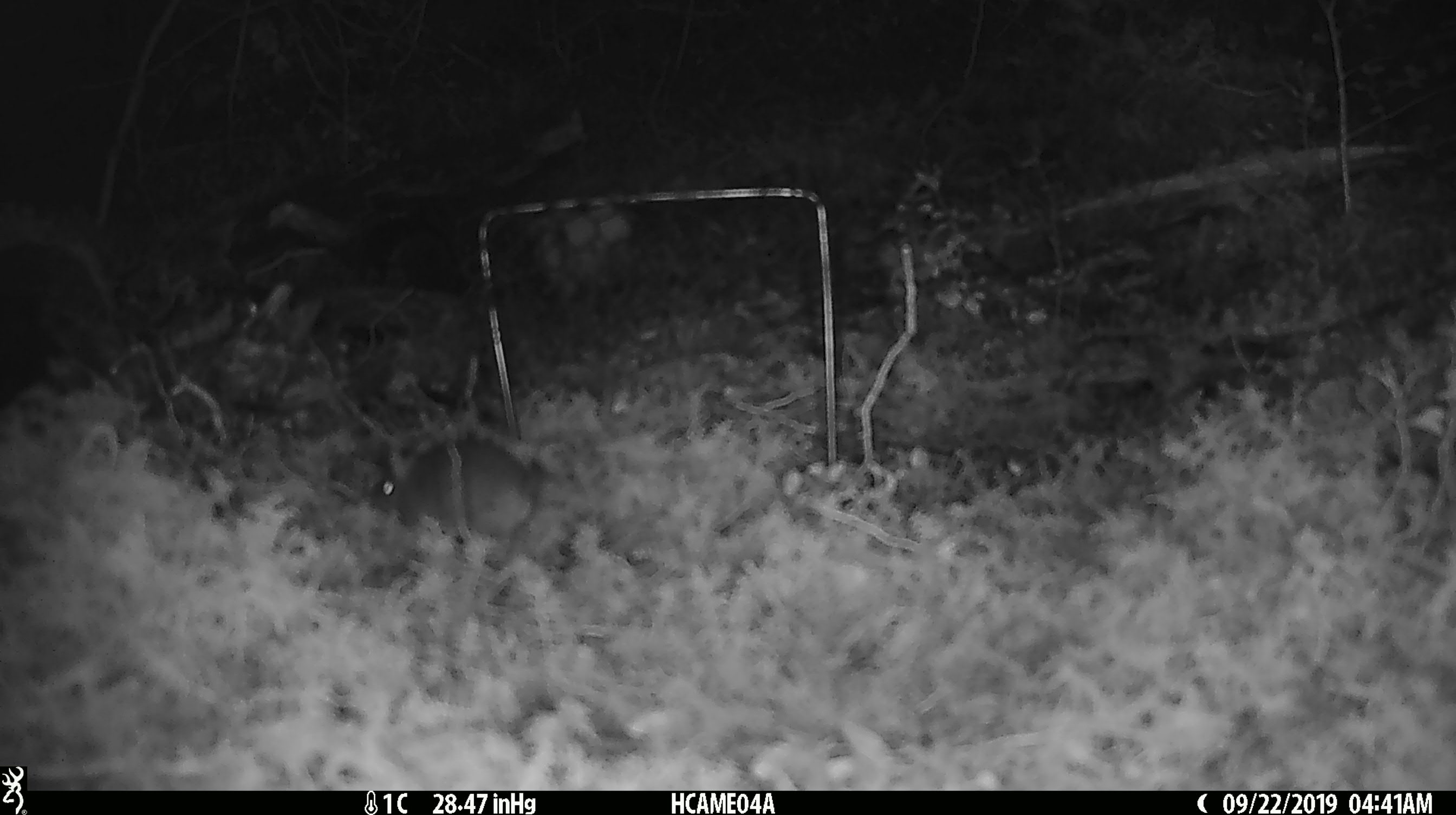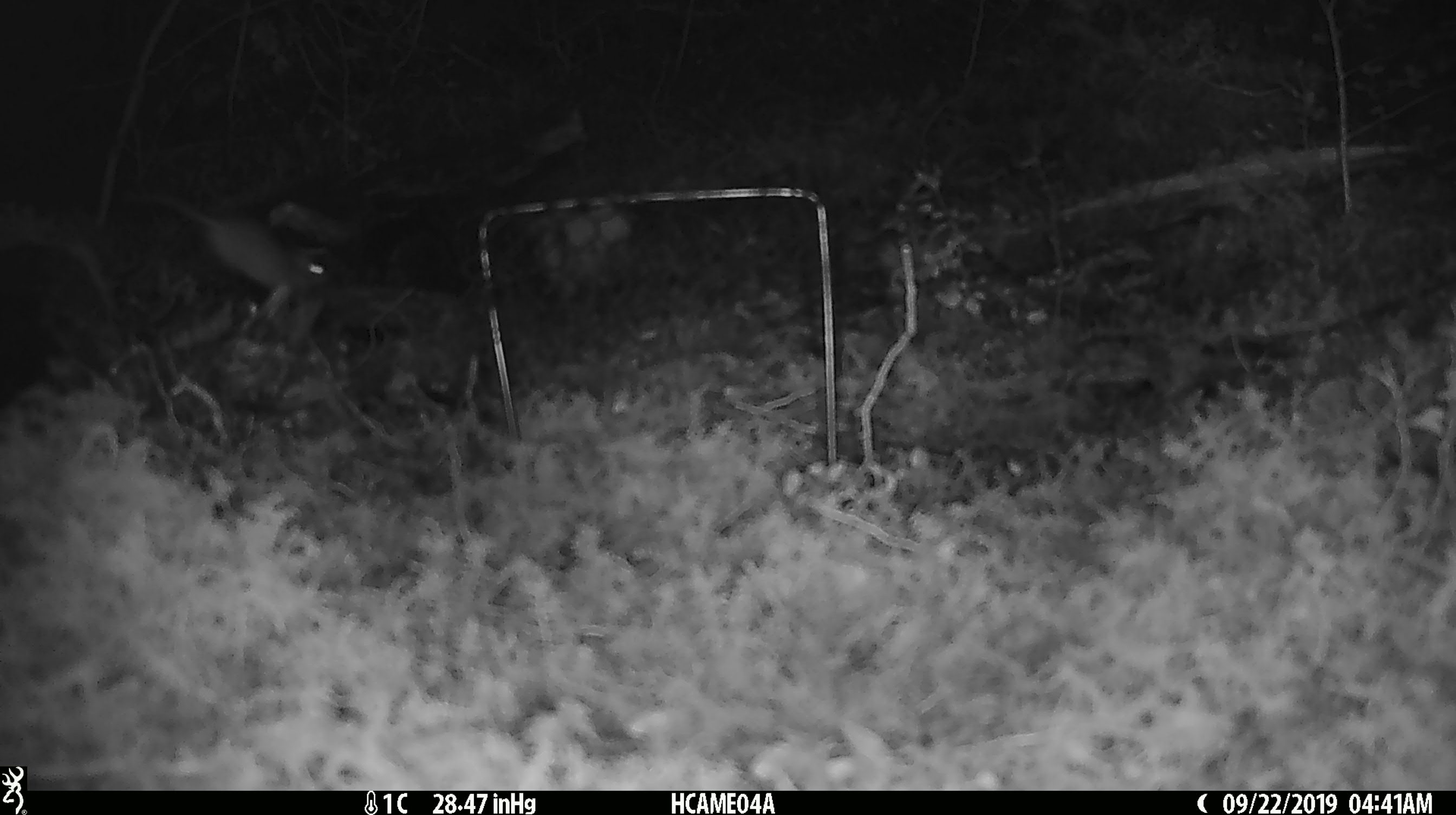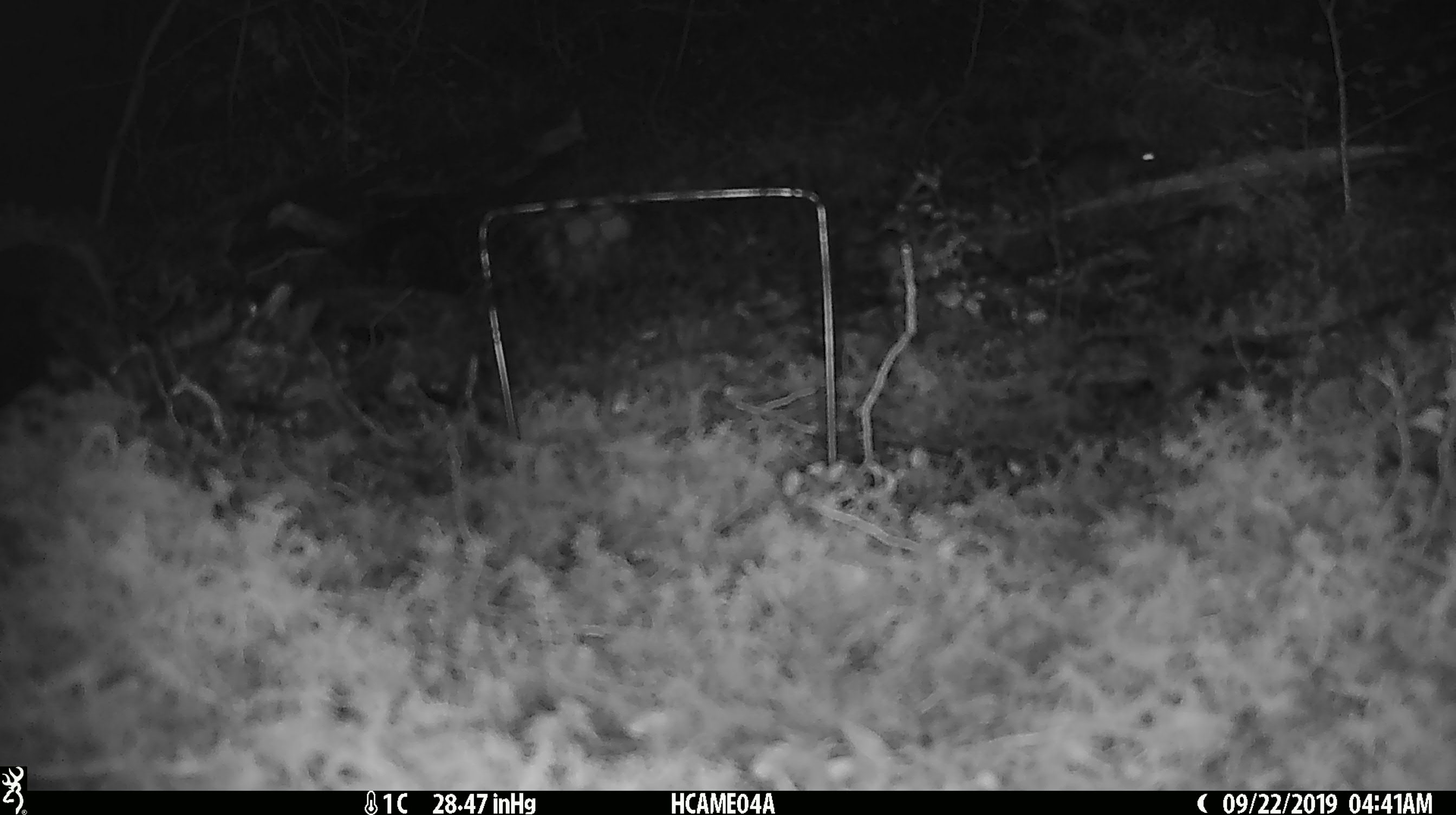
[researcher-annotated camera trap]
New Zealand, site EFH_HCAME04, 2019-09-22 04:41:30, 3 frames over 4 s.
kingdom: Animalia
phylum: Chordata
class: Mammalia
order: Rodentia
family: Muridae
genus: Mus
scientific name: Mus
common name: mouse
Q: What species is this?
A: Mouse (Mus).